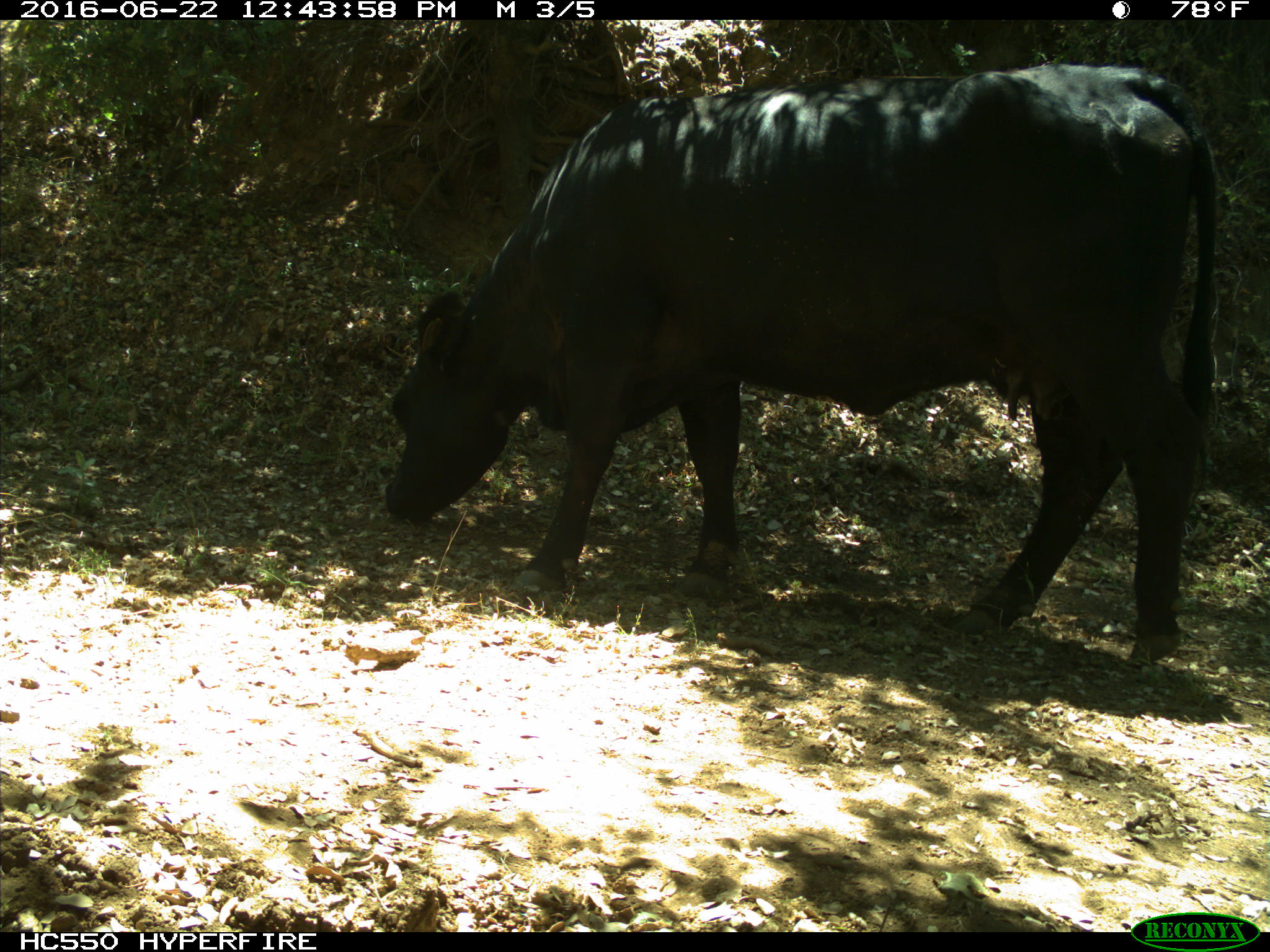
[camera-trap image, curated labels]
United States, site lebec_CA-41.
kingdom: Animalia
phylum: Chordata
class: Mammalia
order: Artiodactyla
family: Bovidae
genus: Bos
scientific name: Bos taurus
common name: domestic cow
Bos taurus (domestic cow).